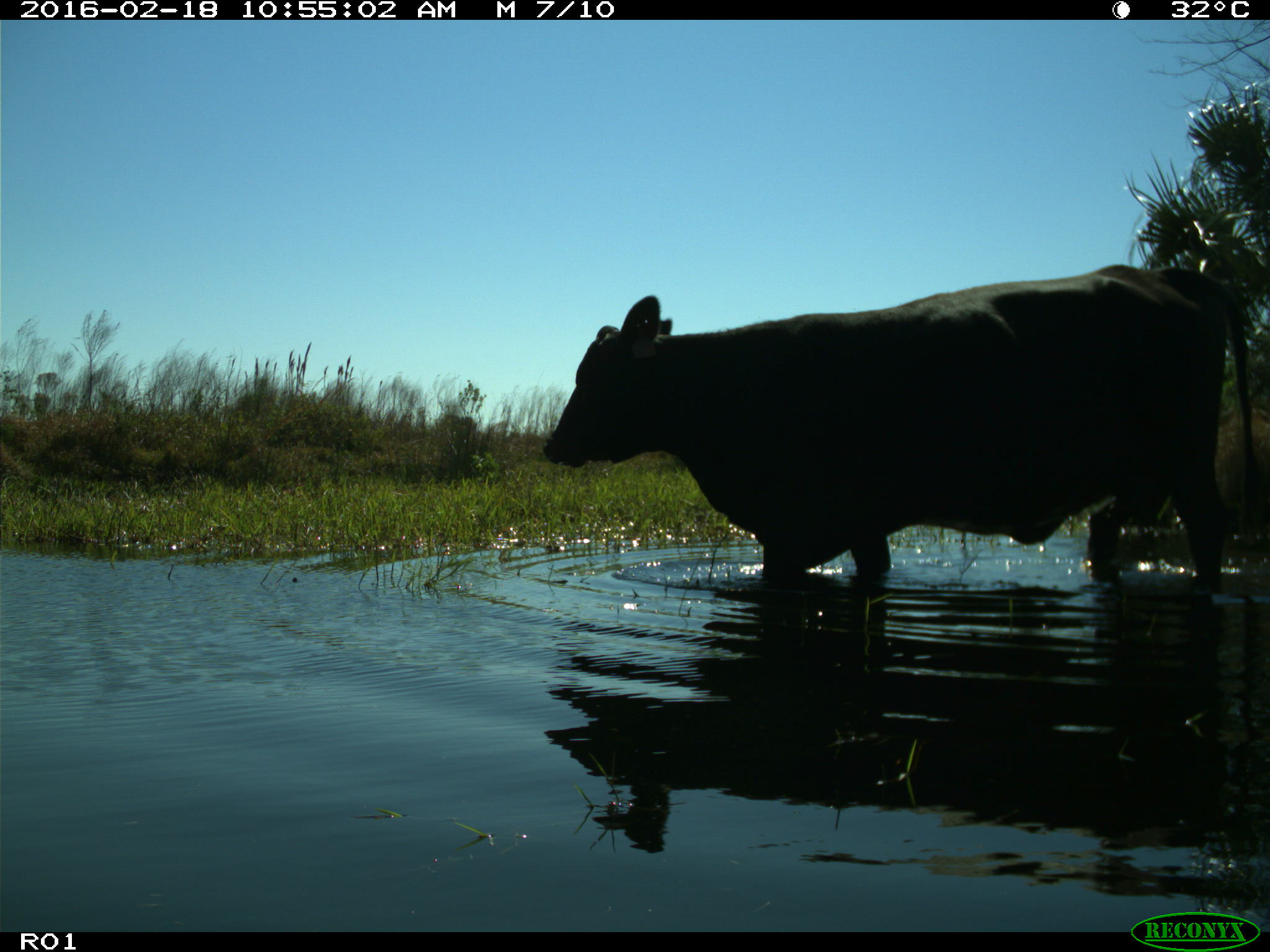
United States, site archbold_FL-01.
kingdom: Animalia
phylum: Chordata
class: Mammalia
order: Artiodactyla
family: Bovidae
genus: Bos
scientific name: Bos taurus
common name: domestic cow